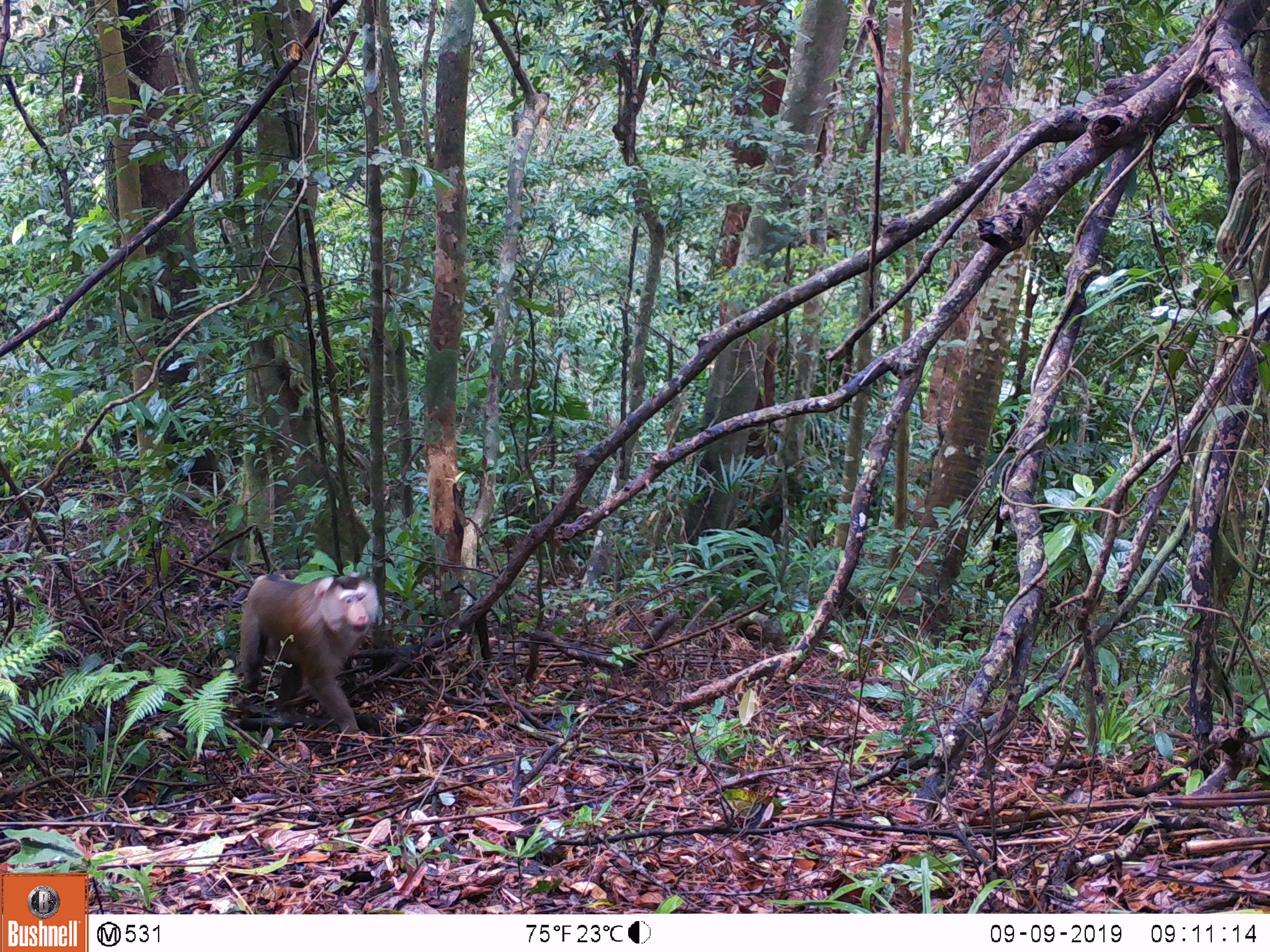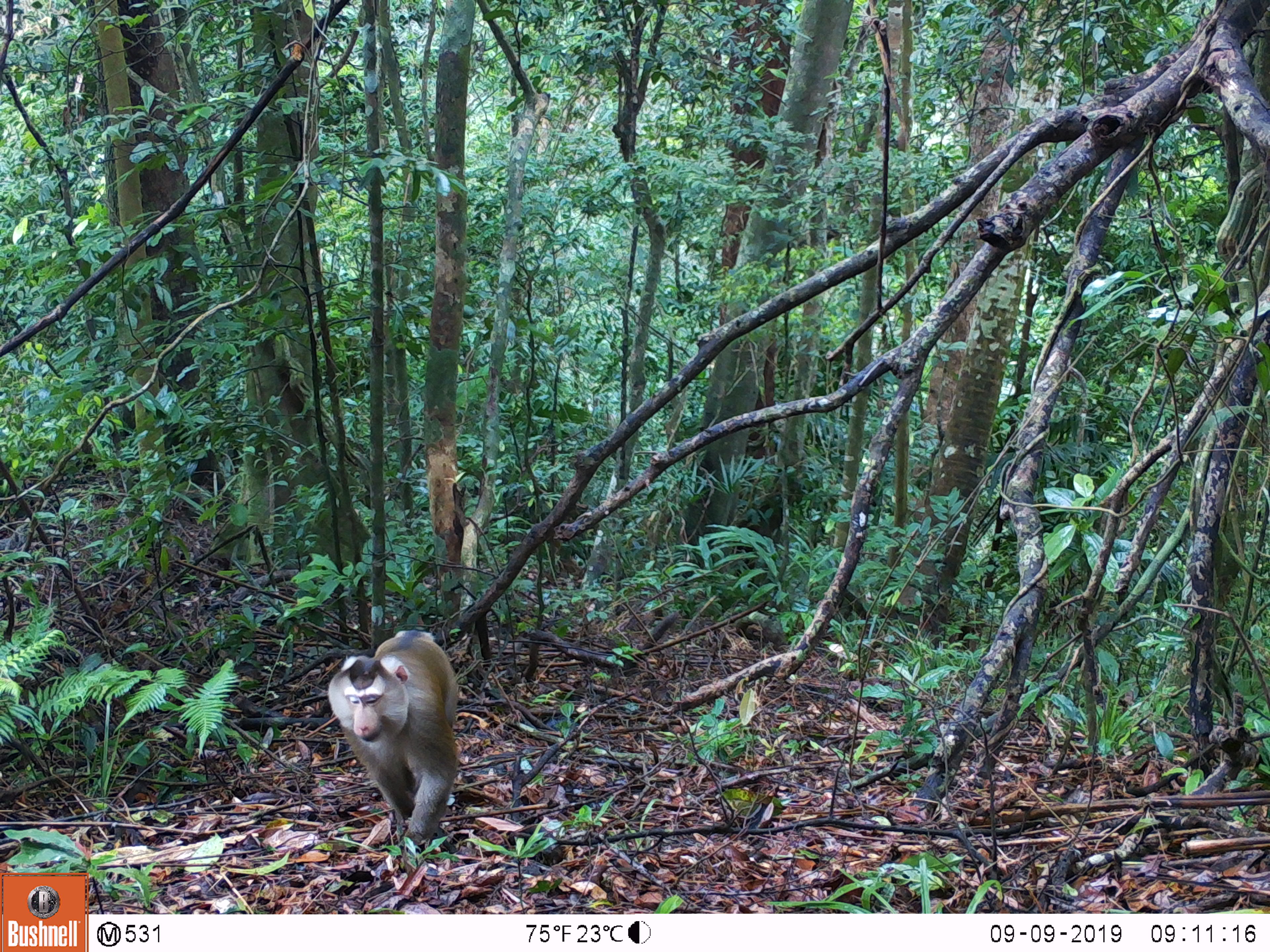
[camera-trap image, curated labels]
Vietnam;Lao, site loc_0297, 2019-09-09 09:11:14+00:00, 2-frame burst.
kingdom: Animalia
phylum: Chordata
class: Mammalia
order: Primates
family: Cercopithecidae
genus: Macaca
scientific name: Macaca nemestrina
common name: pig-tailed macaque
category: pig tailed macaque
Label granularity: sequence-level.